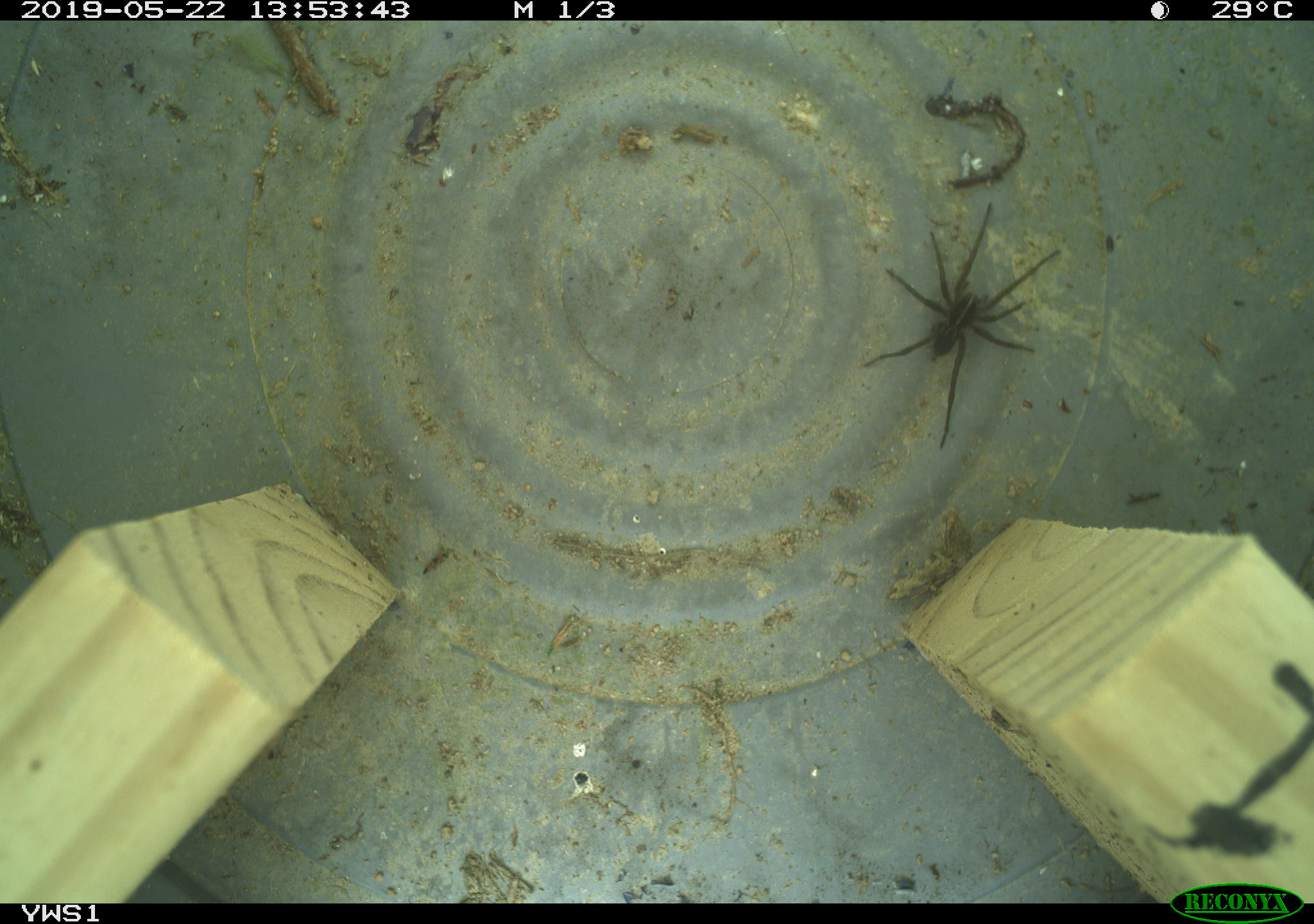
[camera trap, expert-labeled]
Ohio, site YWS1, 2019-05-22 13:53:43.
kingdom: Animalia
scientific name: Animalia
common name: animal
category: invertebrate